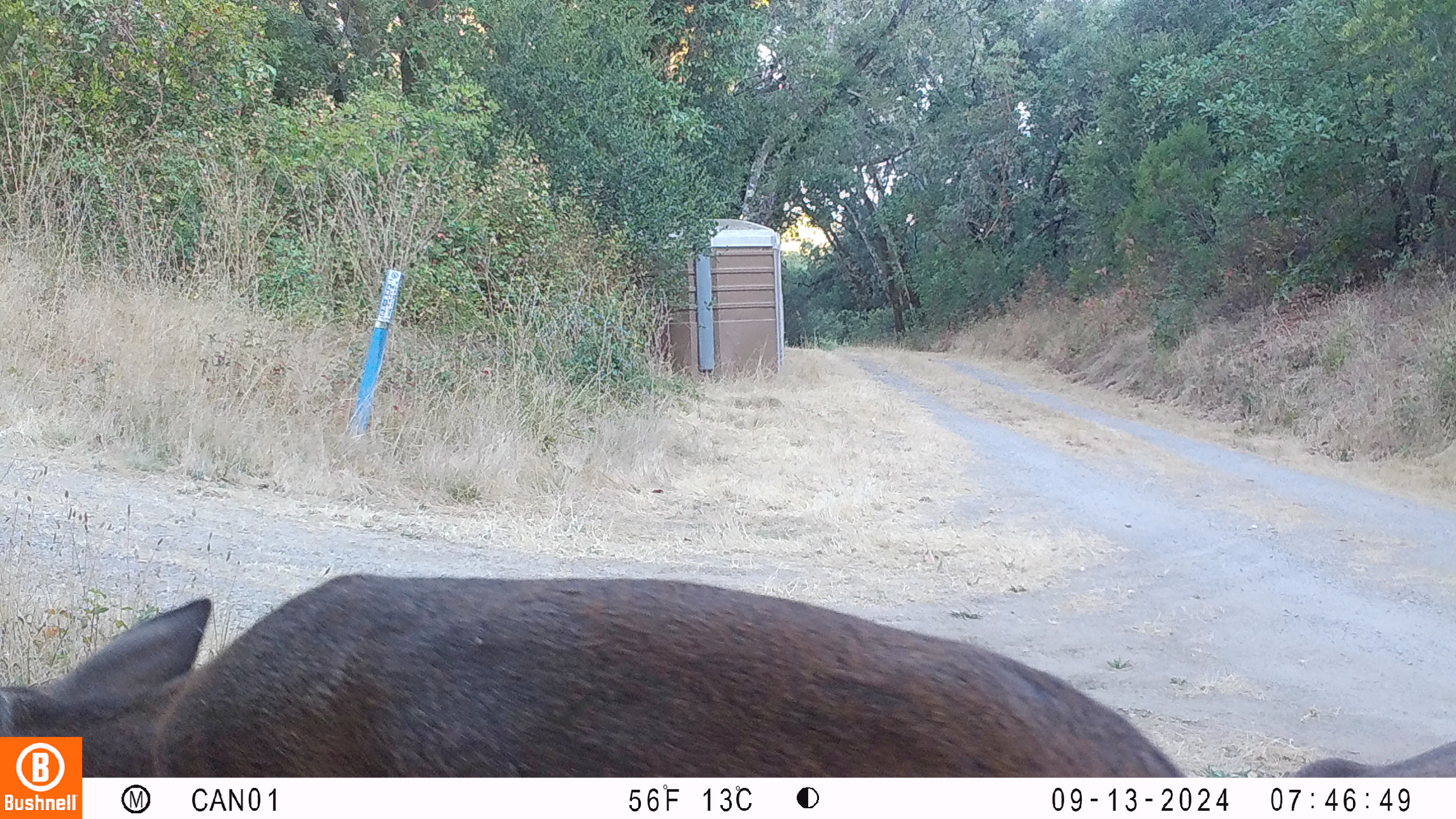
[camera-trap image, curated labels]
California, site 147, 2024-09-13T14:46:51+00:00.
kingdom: Animalia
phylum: Chordata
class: Mammalia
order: Artiodactyla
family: Cervidae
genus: Odocoileus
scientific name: Odocoileus hemionus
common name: mule deer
Mule deer (Odocoileus hemionus).